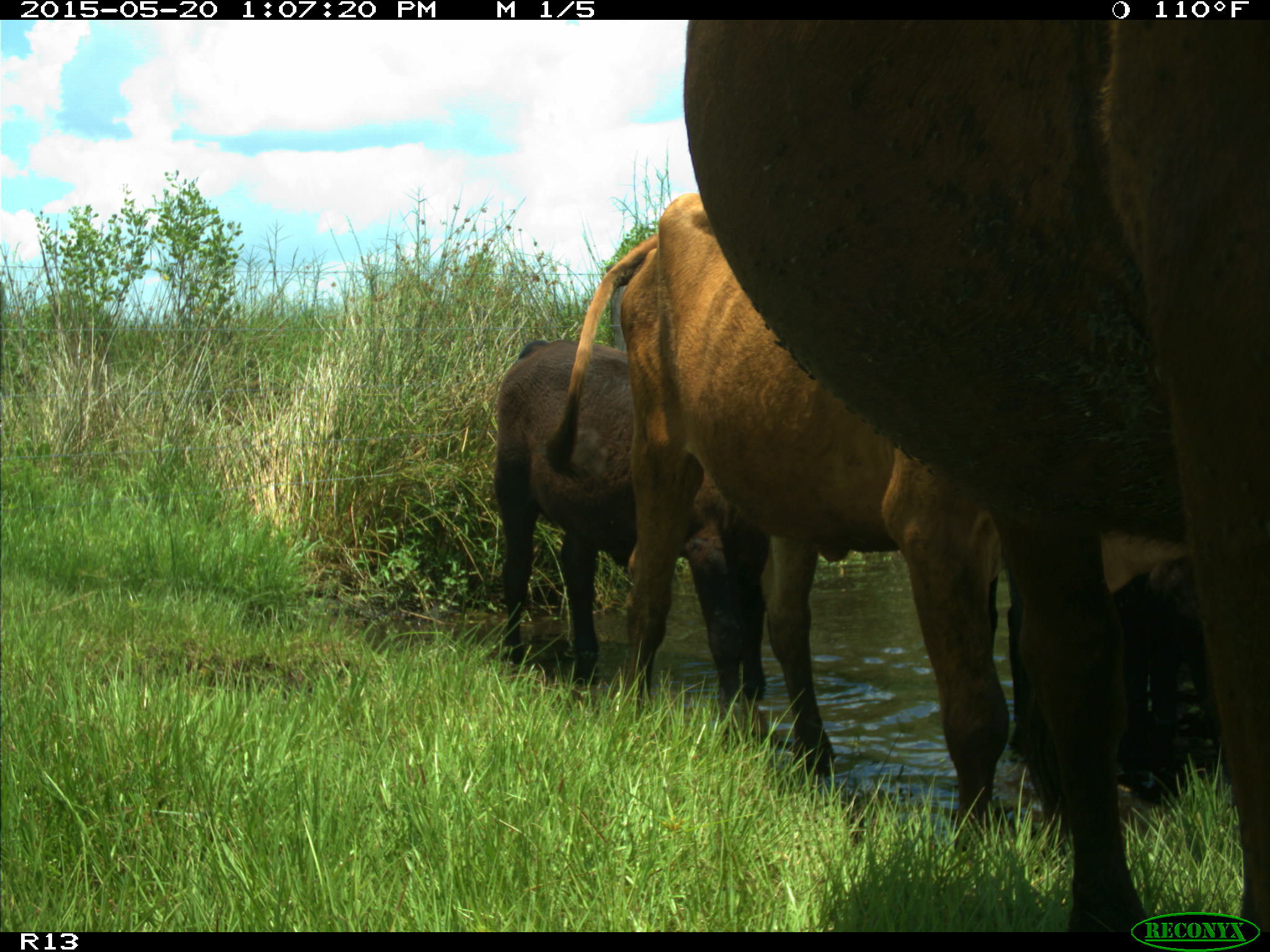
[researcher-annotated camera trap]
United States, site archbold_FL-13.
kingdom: Animalia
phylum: Chordata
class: Mammalia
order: Artiodactyla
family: Bovidae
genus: Bos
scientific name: Bos taurus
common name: domestic cow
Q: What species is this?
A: Bos taurus (domestic cow).